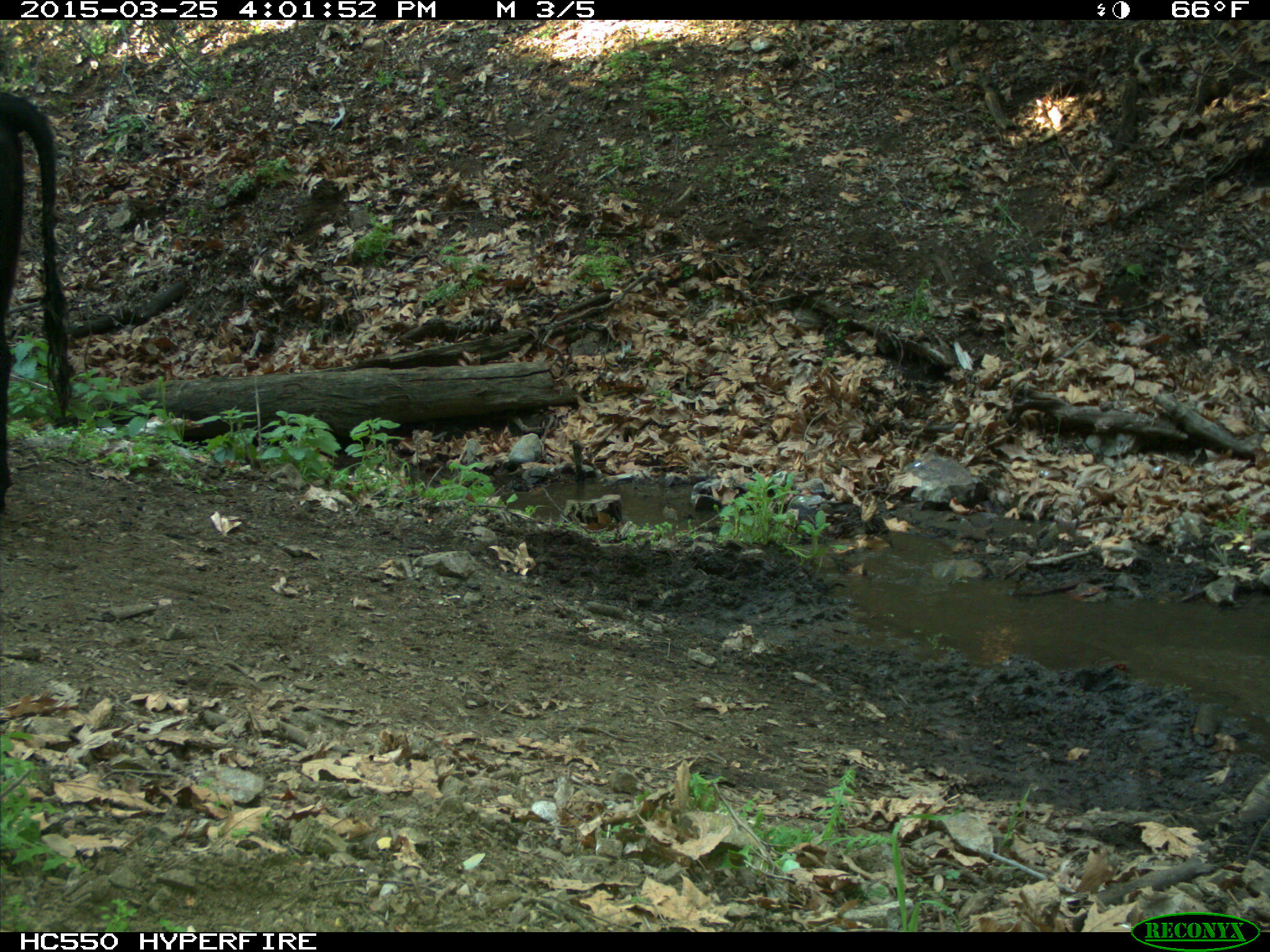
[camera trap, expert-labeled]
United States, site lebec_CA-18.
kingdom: Animalia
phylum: Chordata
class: Mammalia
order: Artiodactyla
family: Bovidae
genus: Bos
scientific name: Bos taurus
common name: domestic cow